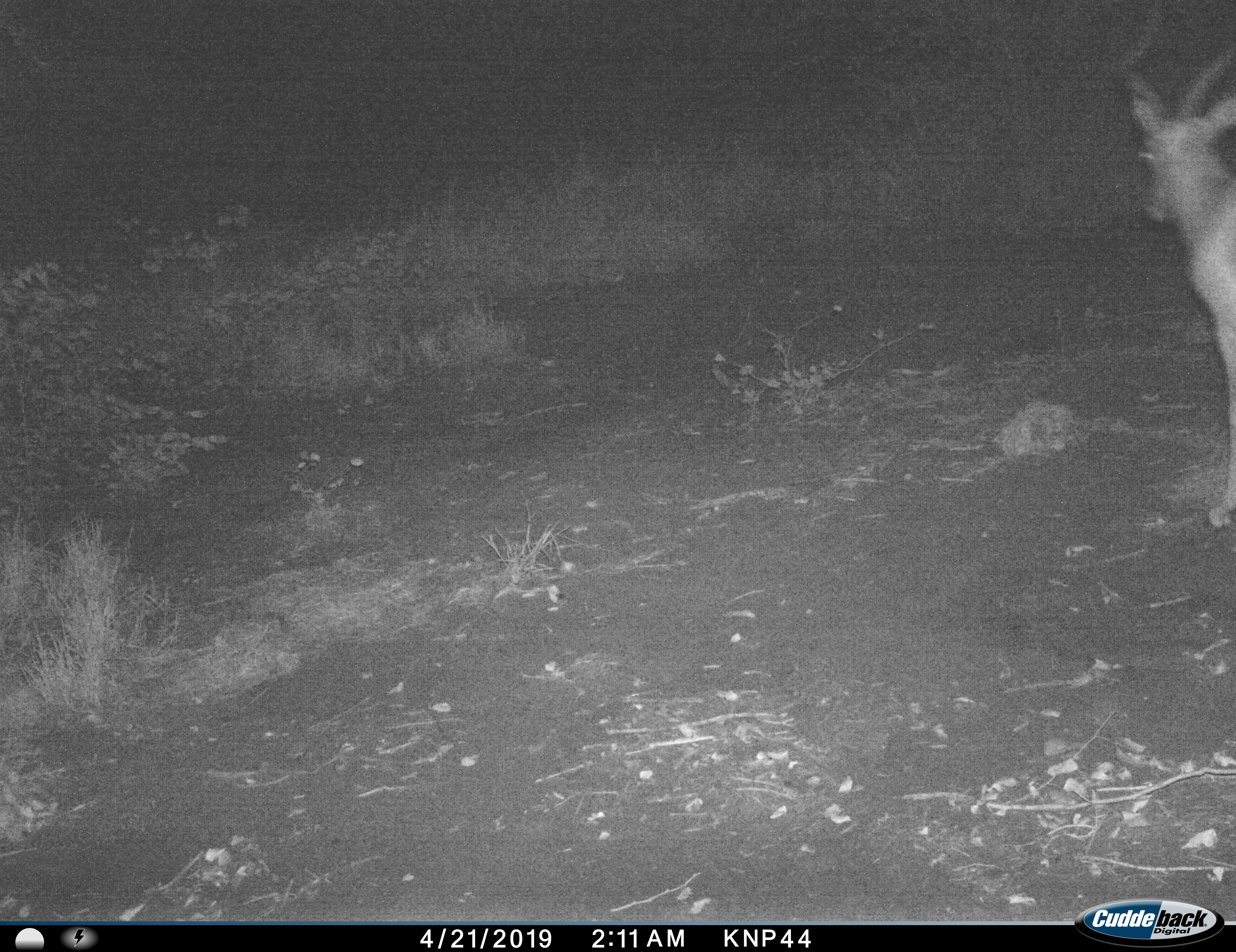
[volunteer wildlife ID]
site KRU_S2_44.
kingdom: Animalia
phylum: Chordata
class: Mammalia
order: Artiodactyla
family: Bovidae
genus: Aepyceros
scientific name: Aepyceros melampus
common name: impala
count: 1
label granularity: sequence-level